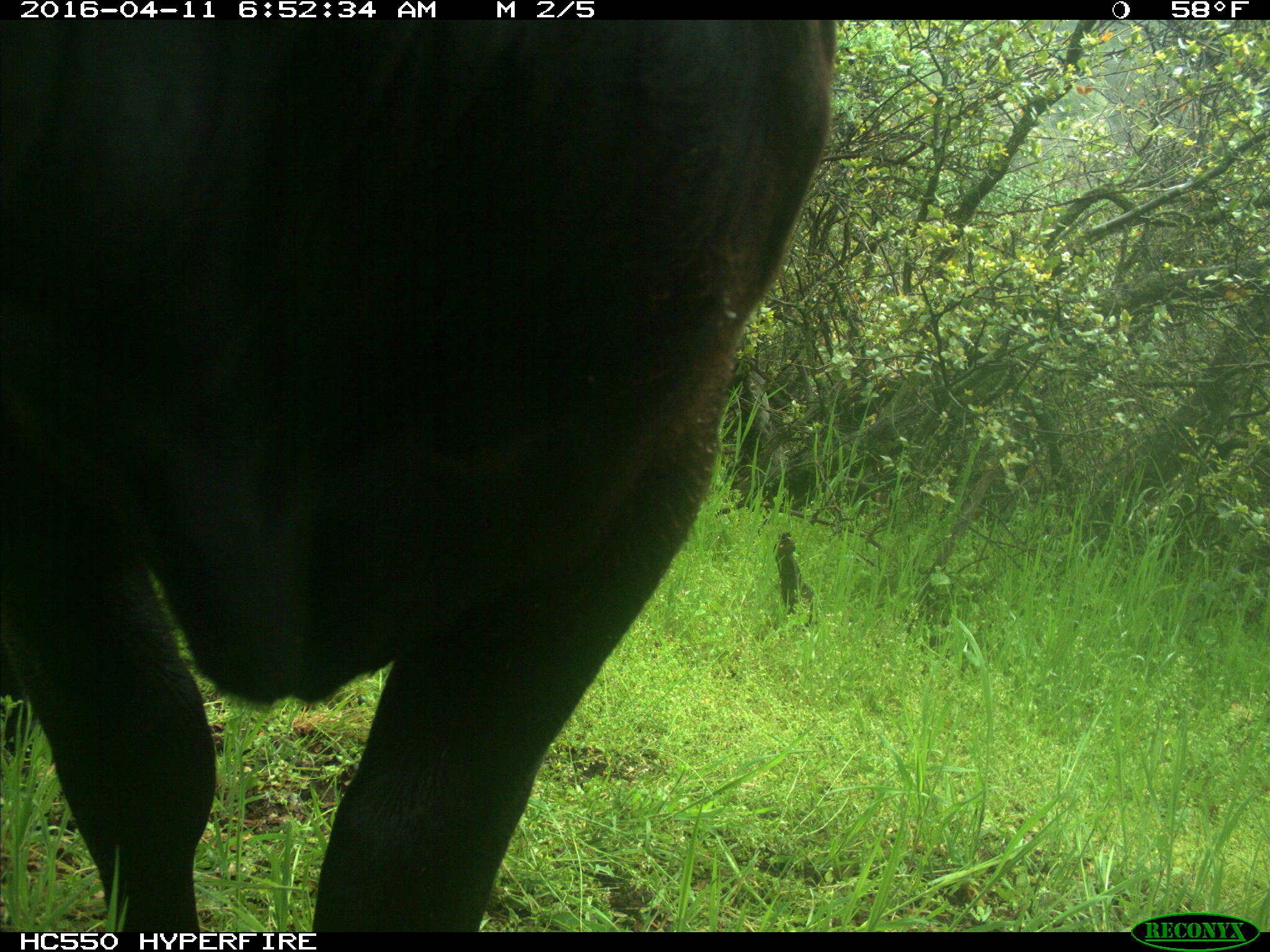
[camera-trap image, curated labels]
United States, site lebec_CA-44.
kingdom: Animalia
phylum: Chordata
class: Mammalia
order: Artiodactyla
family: Bovidae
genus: Bos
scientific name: Bos taurus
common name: domestic cow